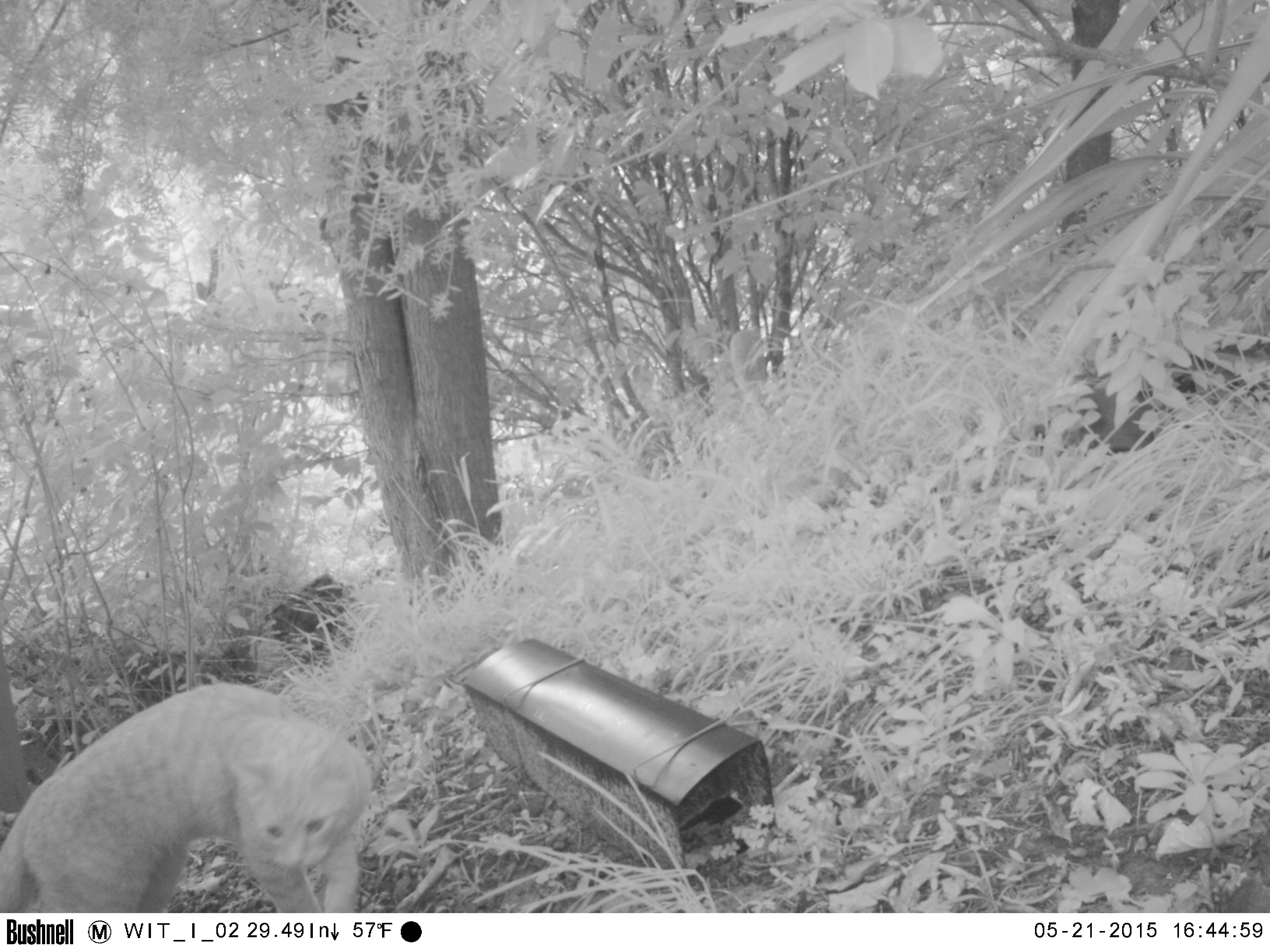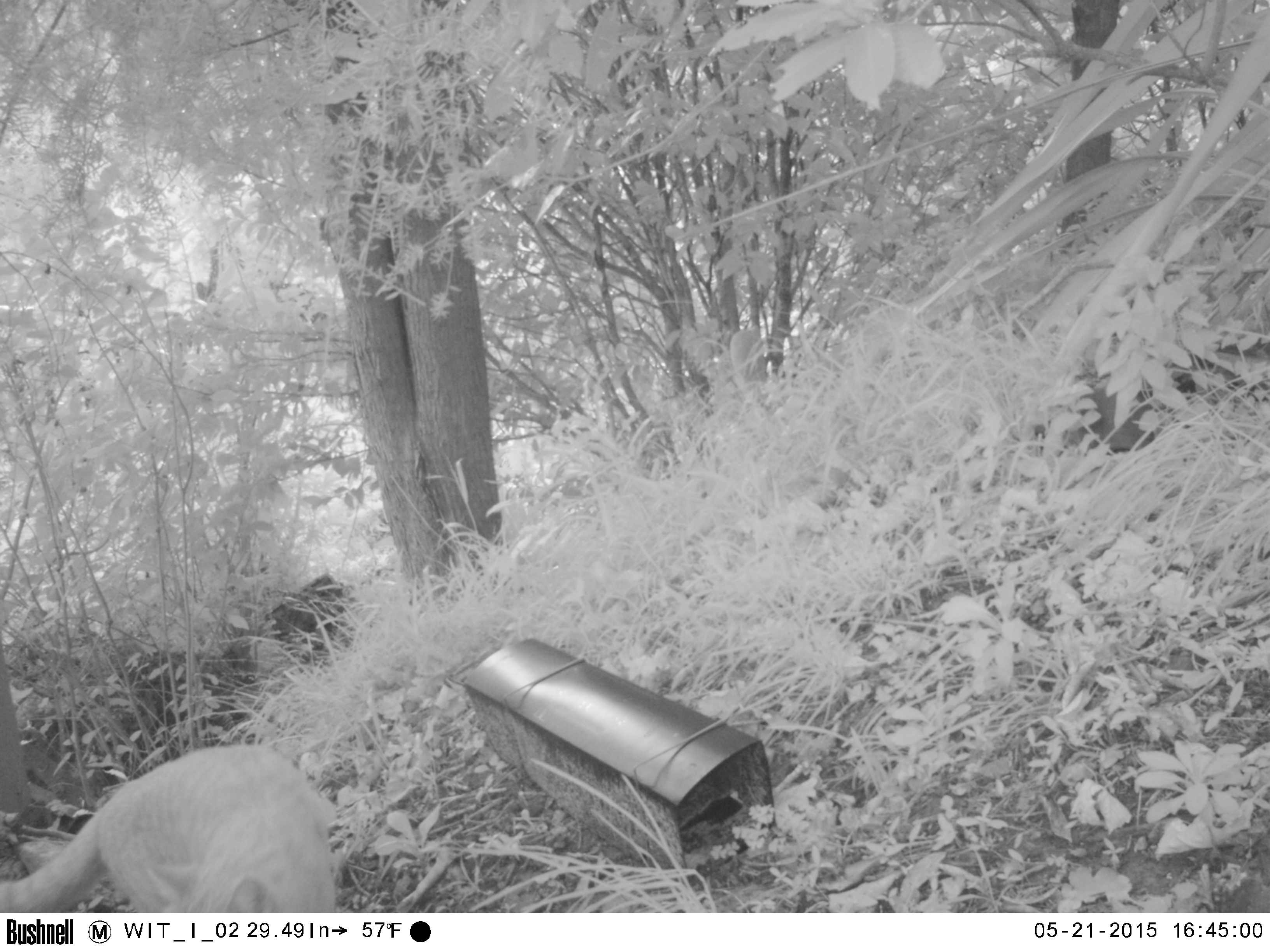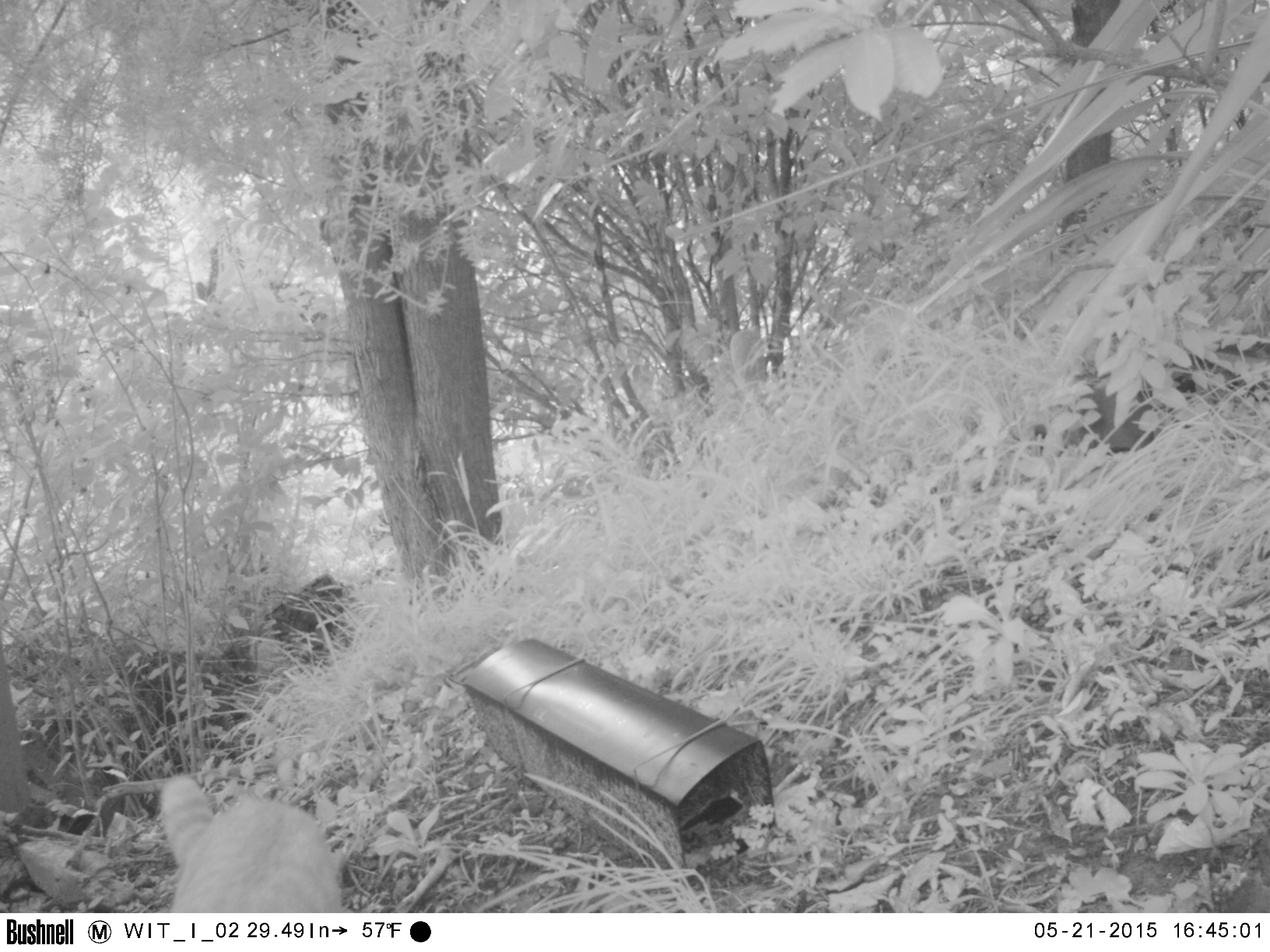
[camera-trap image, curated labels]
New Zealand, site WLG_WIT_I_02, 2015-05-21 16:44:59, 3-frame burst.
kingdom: Animalia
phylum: Chordata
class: Mammalia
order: Carnivora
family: Felidae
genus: Felis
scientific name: Felis catus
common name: domestic cat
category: cat